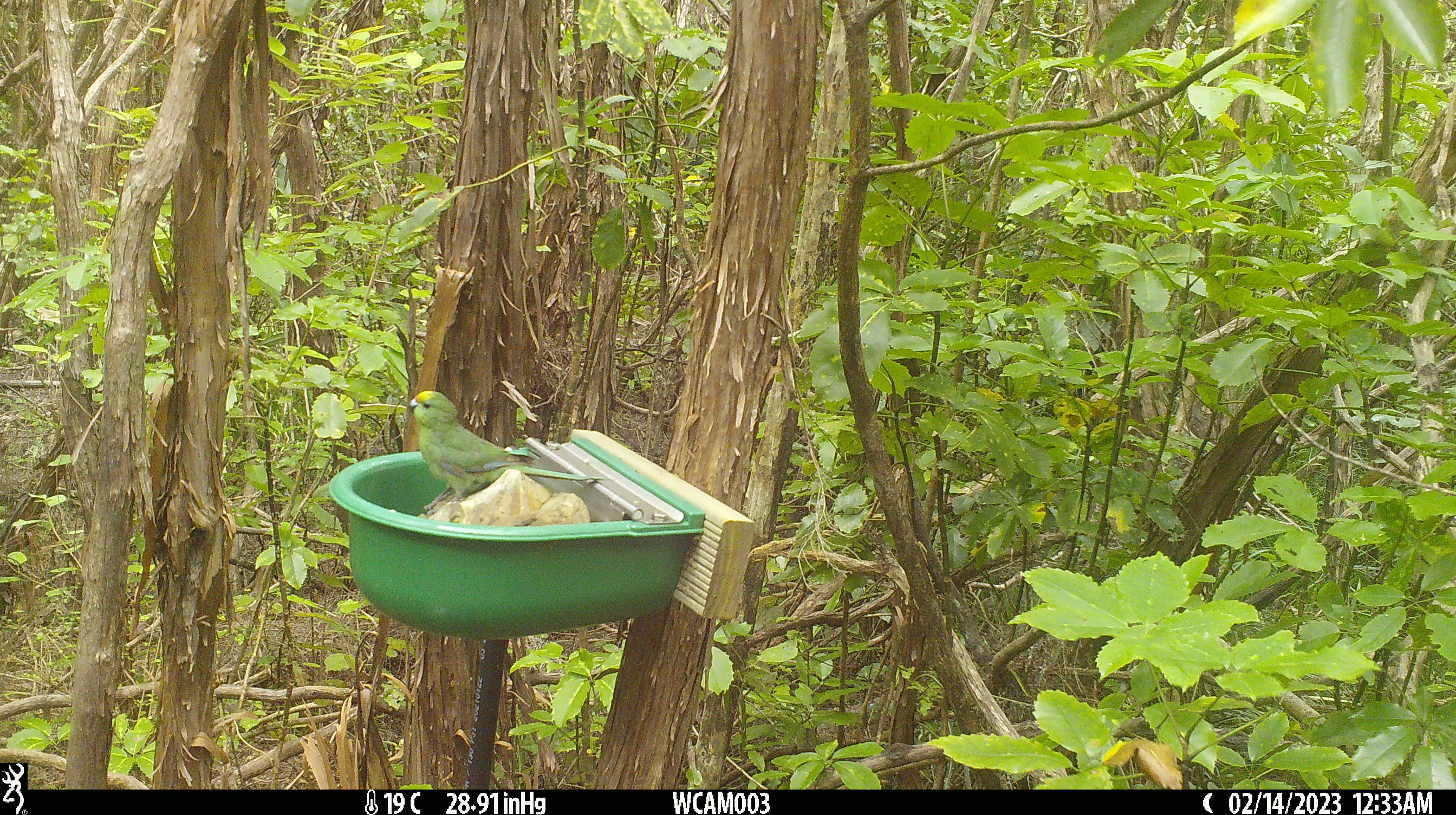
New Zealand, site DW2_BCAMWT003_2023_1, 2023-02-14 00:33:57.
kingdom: Animalia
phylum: Chordata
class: Aves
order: Psittaciformes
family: Psittaculidae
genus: Cyanoramphus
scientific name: Cyanoramphus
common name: parakeet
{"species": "parakeet (Cyanoramphus)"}